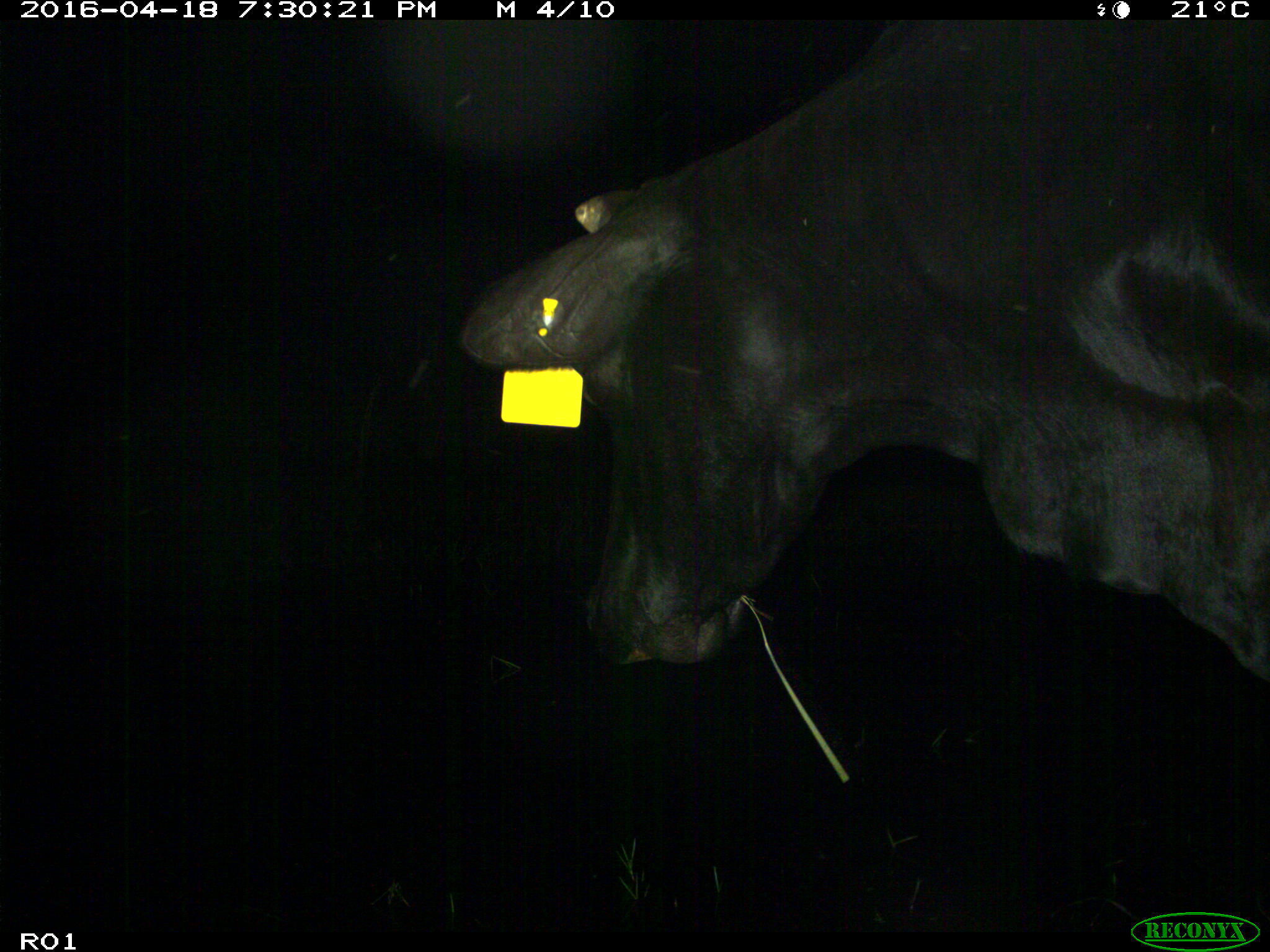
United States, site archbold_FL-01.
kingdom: Animalia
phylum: Chordata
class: Mammalia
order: Artiodactyla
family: Bovidae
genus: Bos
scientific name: Bos taurus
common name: domestic cow